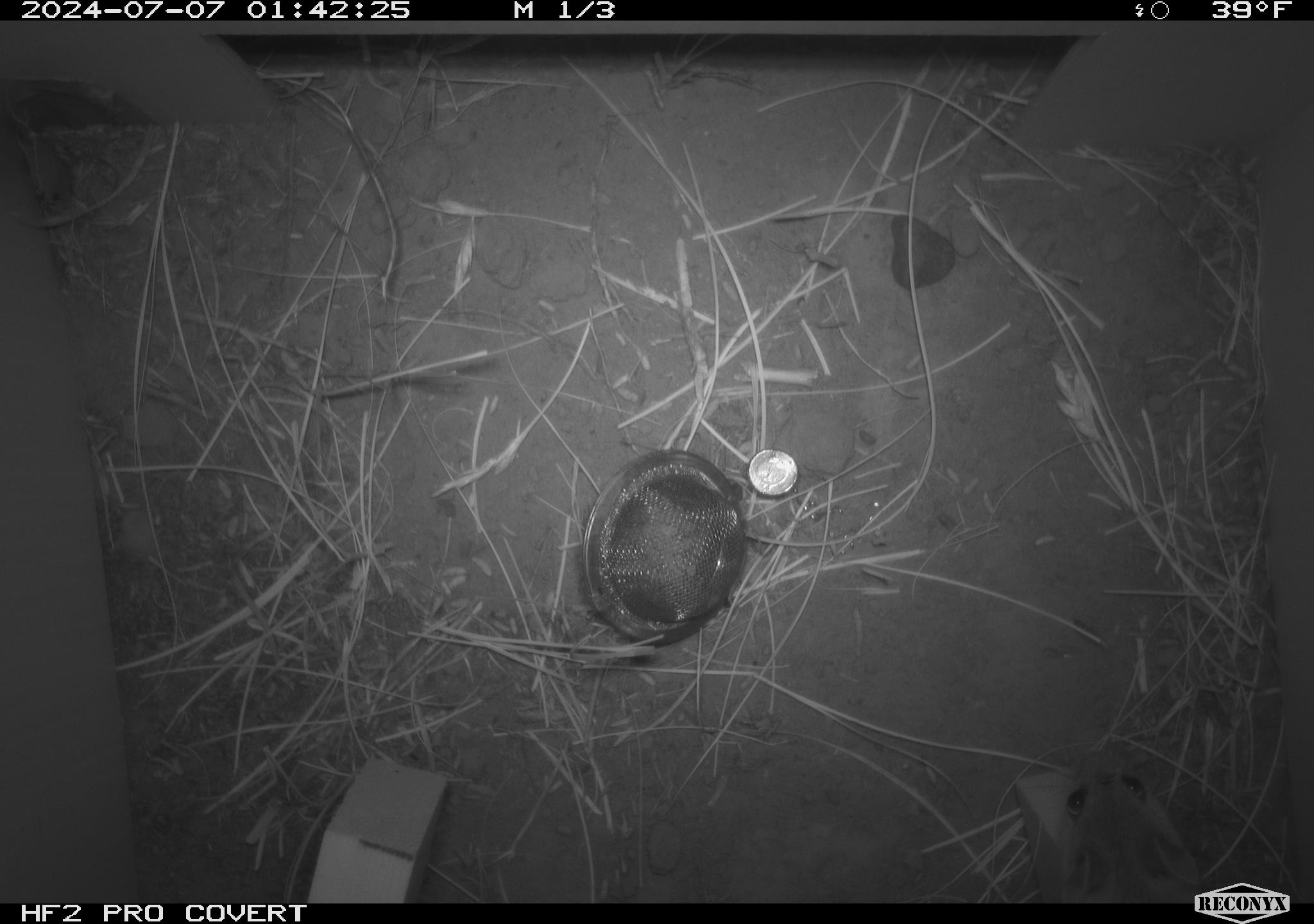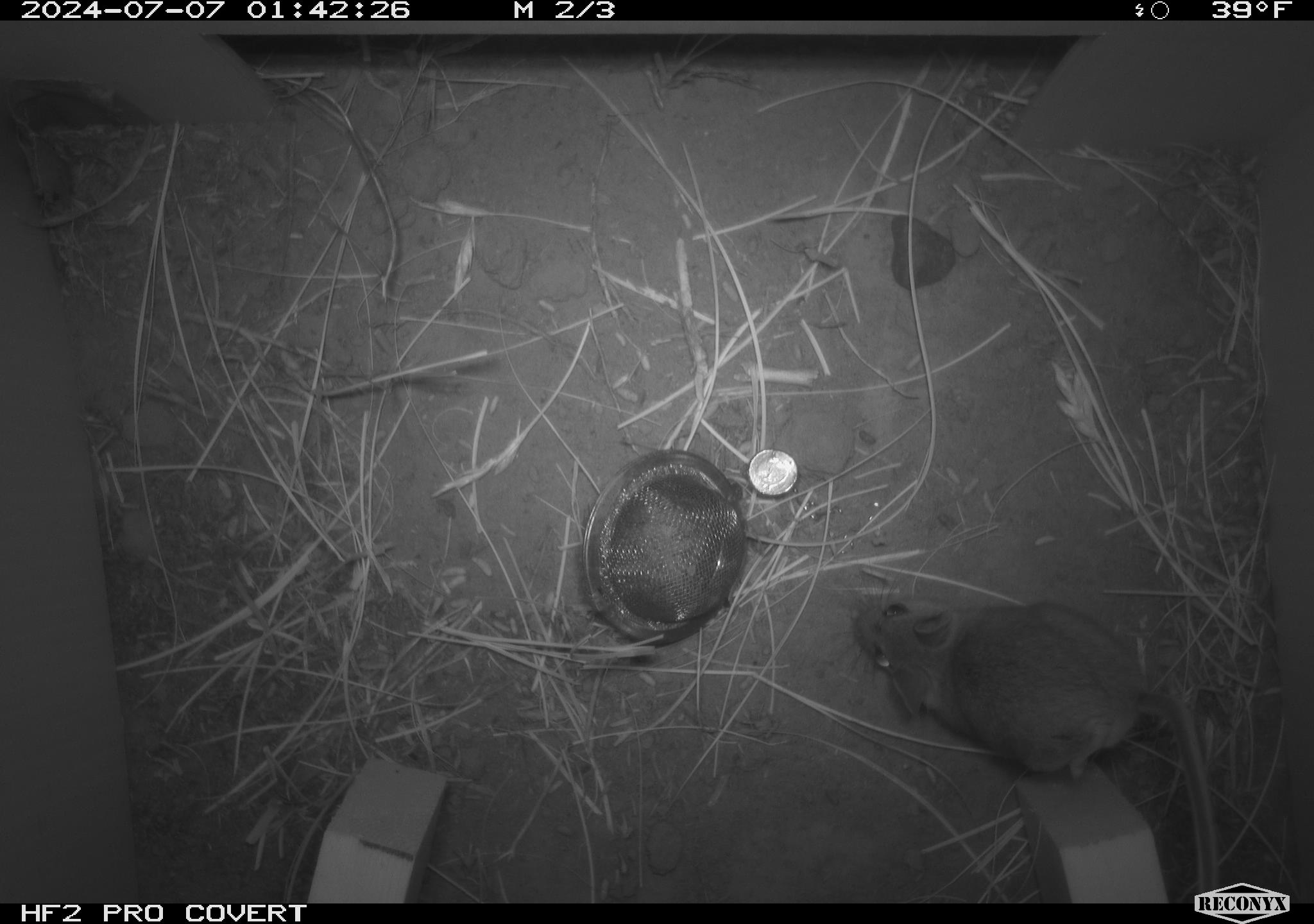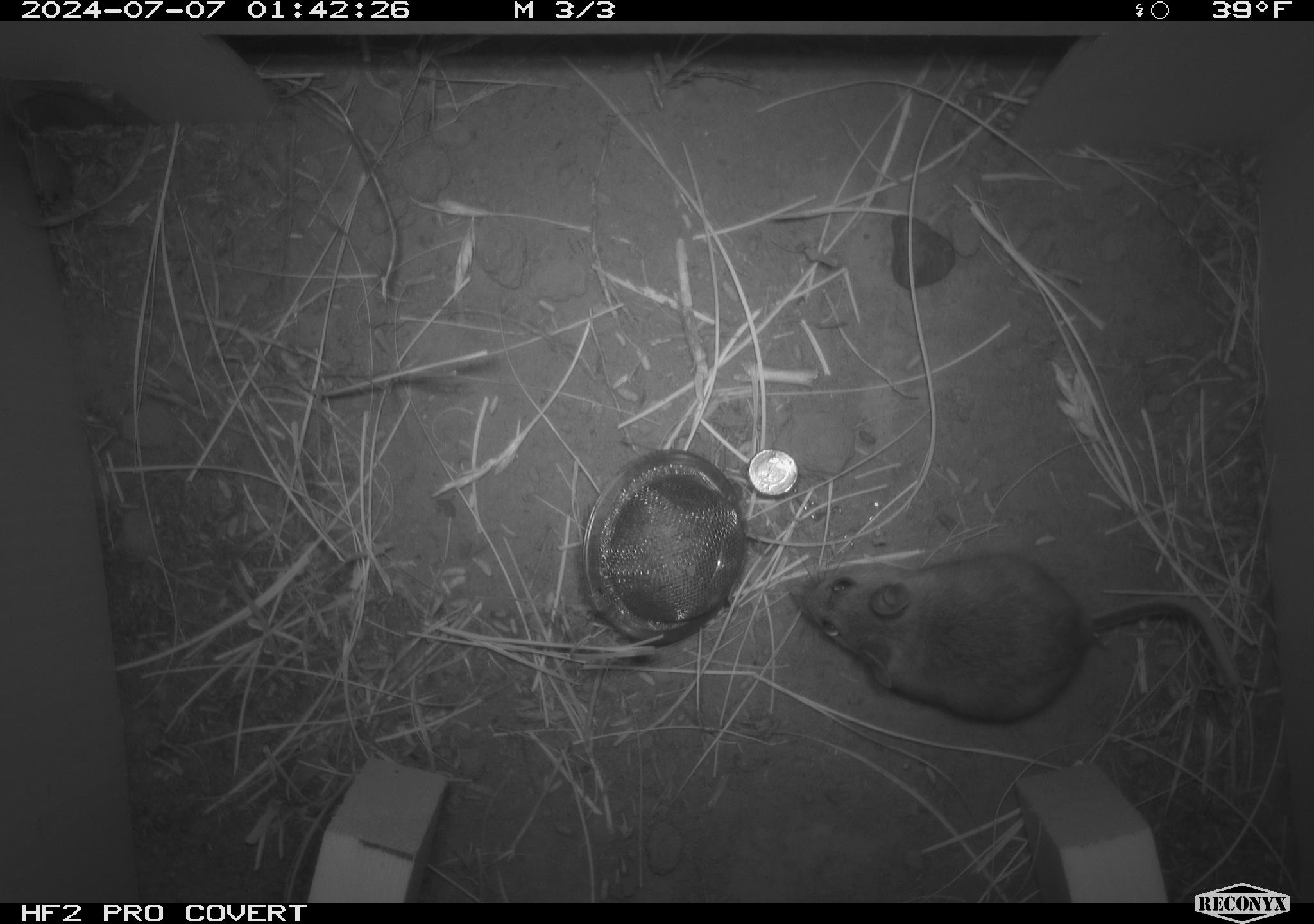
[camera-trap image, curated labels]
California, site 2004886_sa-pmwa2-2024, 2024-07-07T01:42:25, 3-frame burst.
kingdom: Animalia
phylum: Chordata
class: Mammalia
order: Rodentia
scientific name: Rodentia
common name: mouse species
Mouse species (Rodentia).